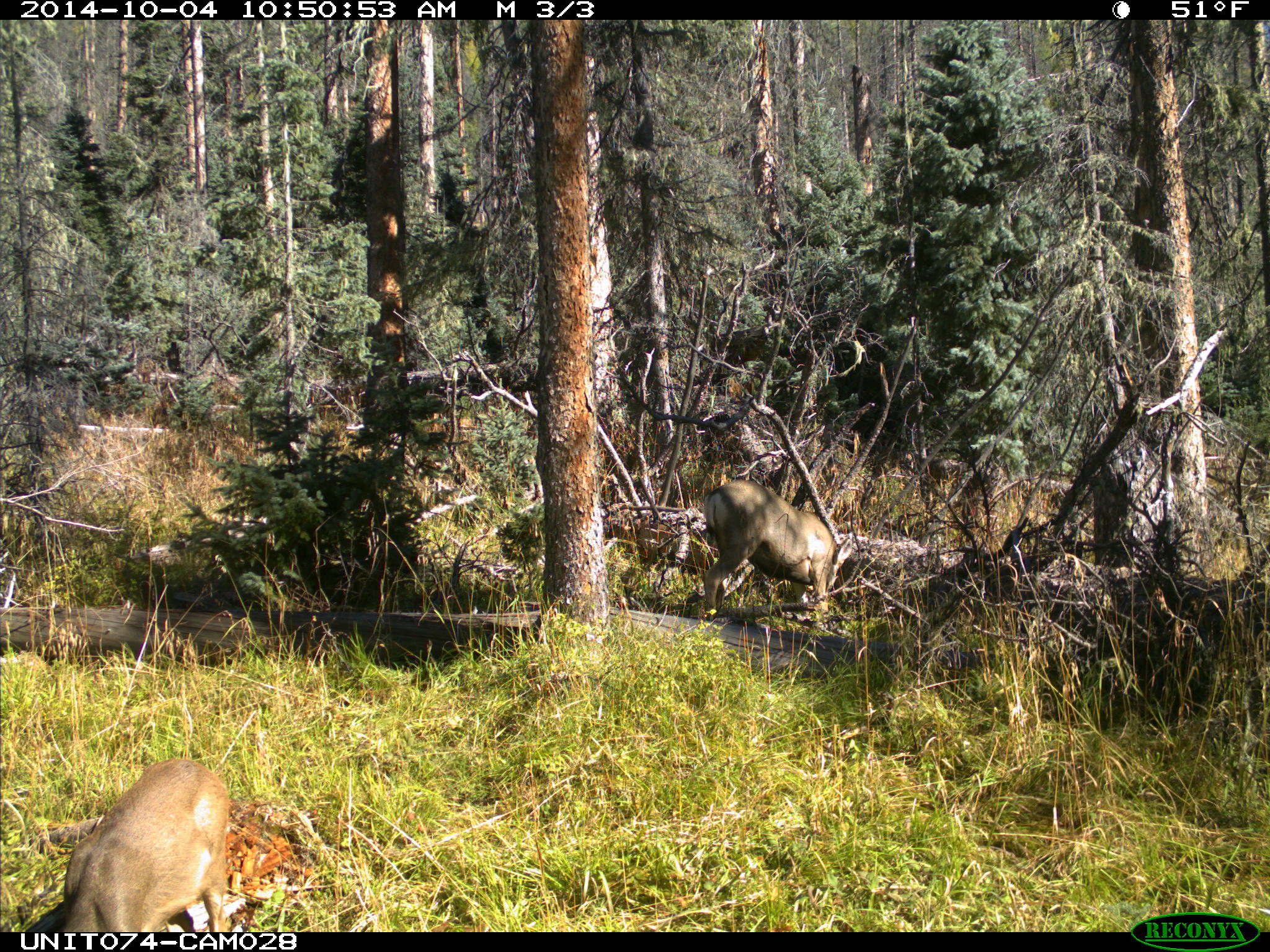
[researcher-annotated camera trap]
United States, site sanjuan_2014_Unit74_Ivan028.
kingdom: Animalia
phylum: Chordata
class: Mammalia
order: Artiodactyla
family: Cervidae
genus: Odocoileus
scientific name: Odocoileus hemionus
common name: mule deer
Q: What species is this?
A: Odocoileus hemionus (mule deer).